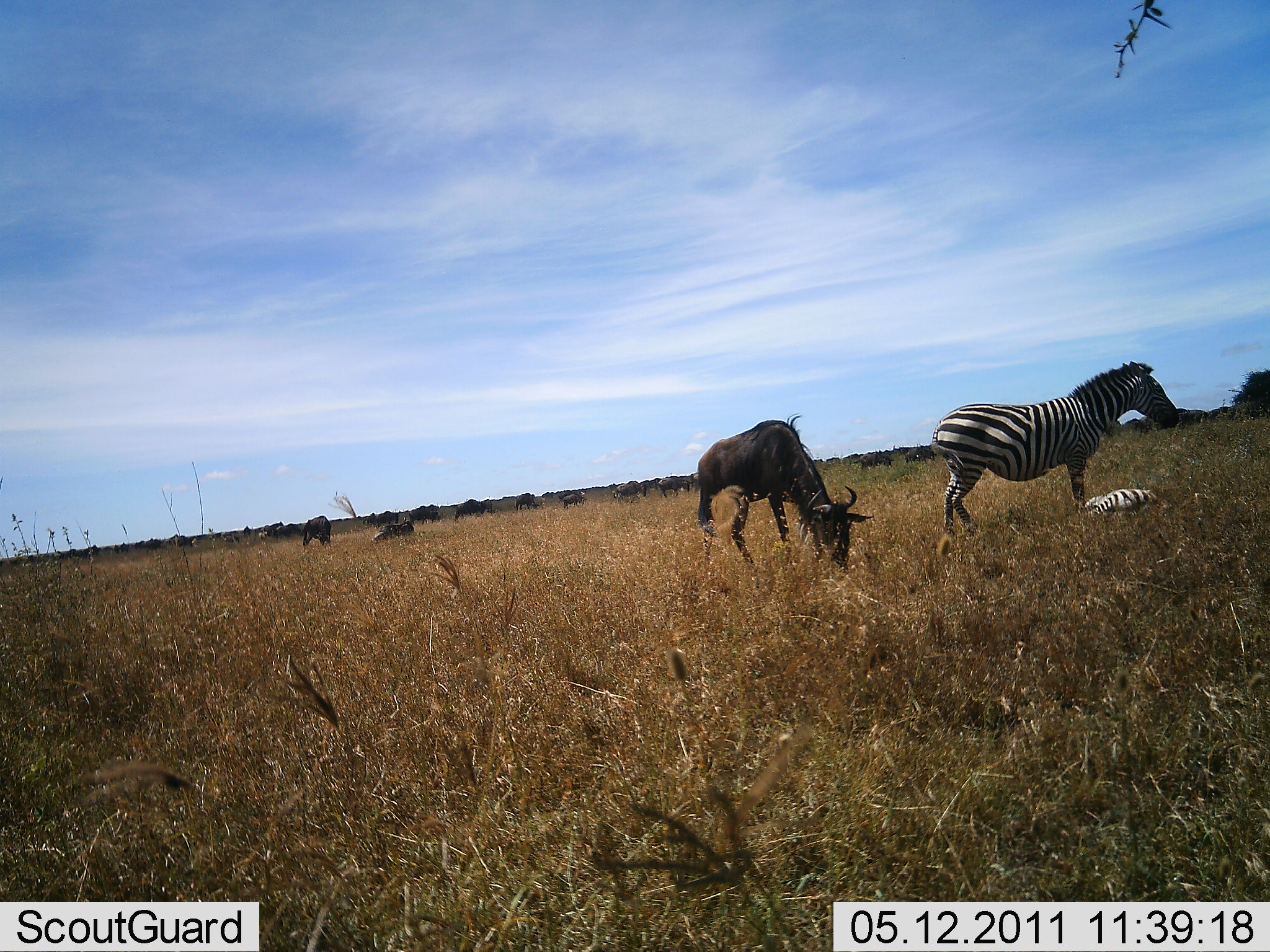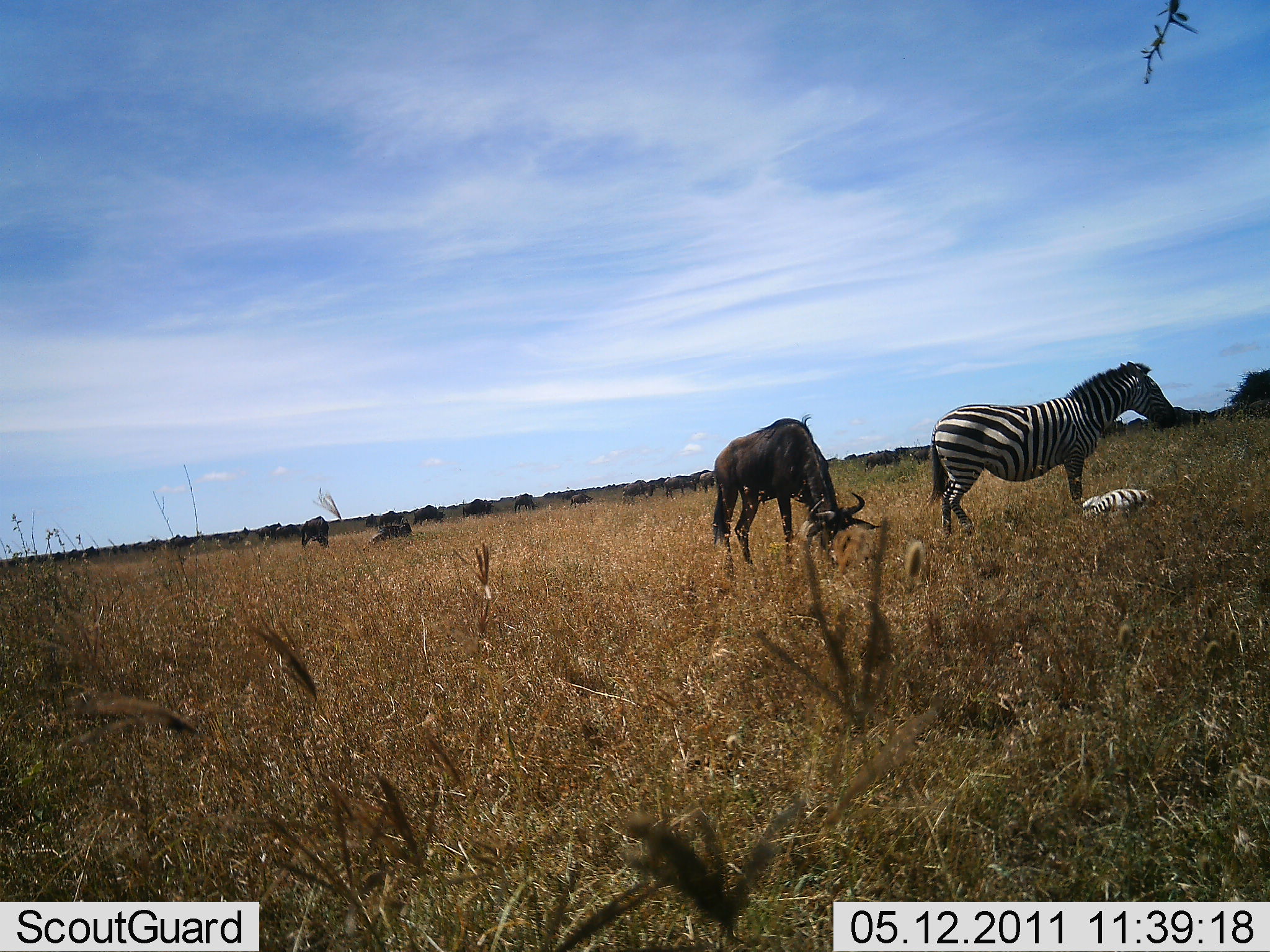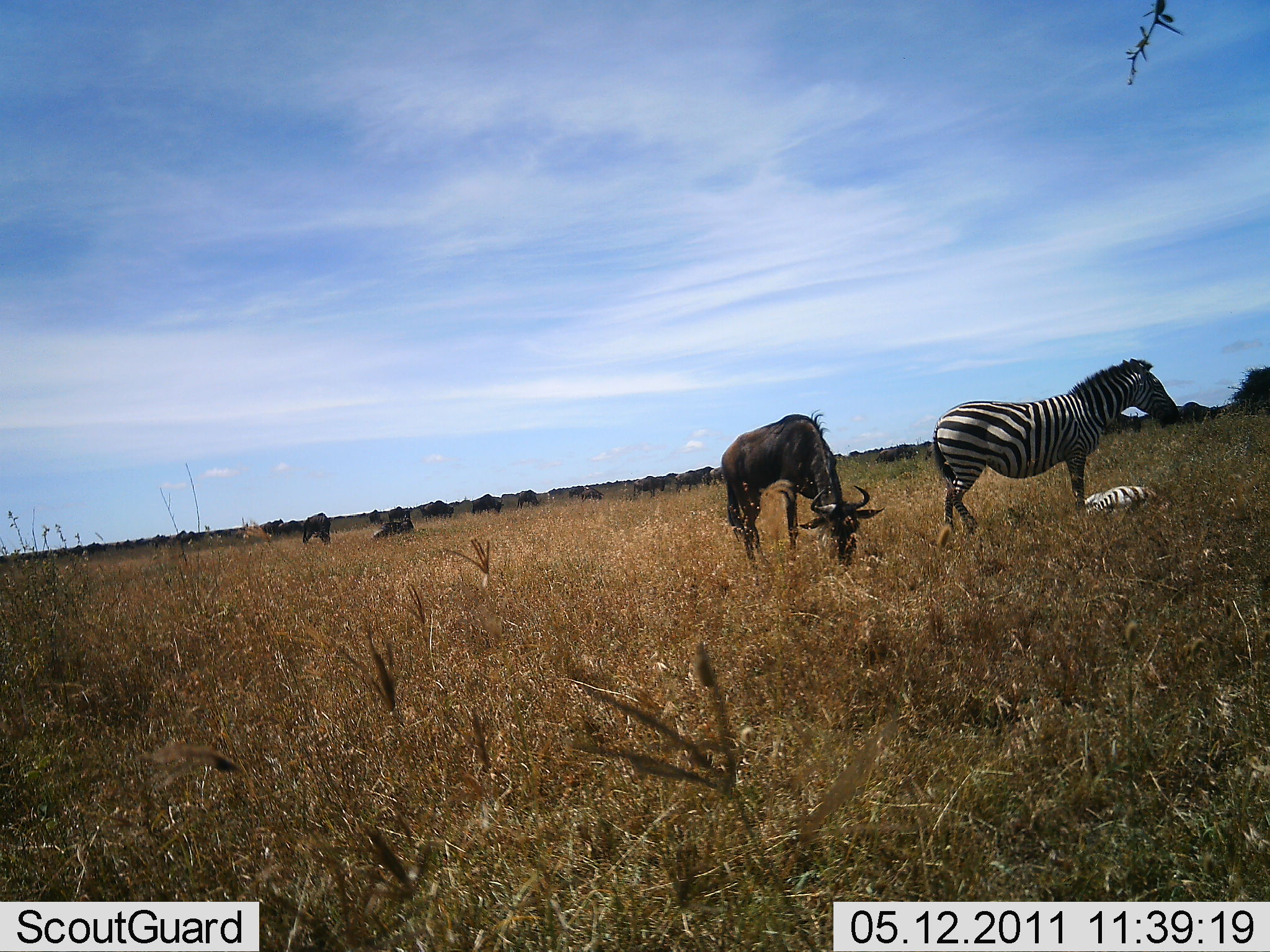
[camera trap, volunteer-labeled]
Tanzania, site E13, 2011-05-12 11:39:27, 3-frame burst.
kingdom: Animalia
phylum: Chordata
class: Mammalia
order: Artiodactyla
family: Bovidae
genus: Connochaetes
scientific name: Connochaetes taurinus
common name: blue wildebeest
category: wildebeest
Wildebeest (blue wildebeest) (Connochaetes taurinus), count 11-50. Behavior (volunteer vote fractions): standing 50%, resting 8%, moving 33%, interacting 0%. Young present (vote fraction): 0%. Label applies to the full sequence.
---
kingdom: Animalia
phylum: Chordata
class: Mammalia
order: Perissodactyla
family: Equidae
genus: Equus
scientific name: Equus quagga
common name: plains zebra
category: zebra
Zebra (plains zebra) (Equus quagga), count 2. Behavior (volunteer vote fractions): standing 79%, resting 79%, moving 7%, interacting 0%. Young present (vote fraction): 36%. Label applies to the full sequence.